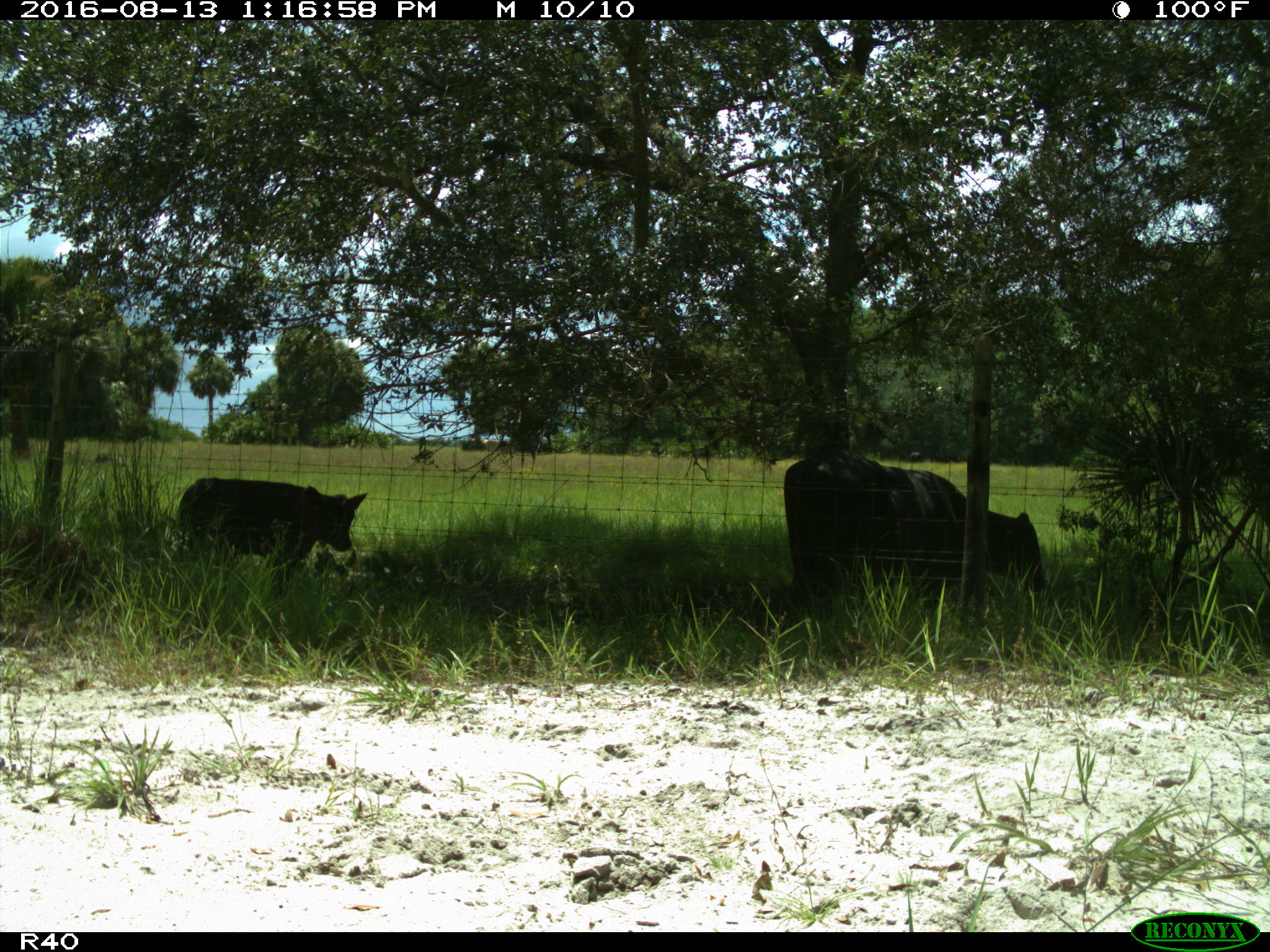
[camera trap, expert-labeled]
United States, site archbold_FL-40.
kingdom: Animalia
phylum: Chordata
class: Mammalia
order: Artiodactyla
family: Bovidae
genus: Bos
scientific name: Bos taurus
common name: domestic cow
Bos taurus (domestic cow).